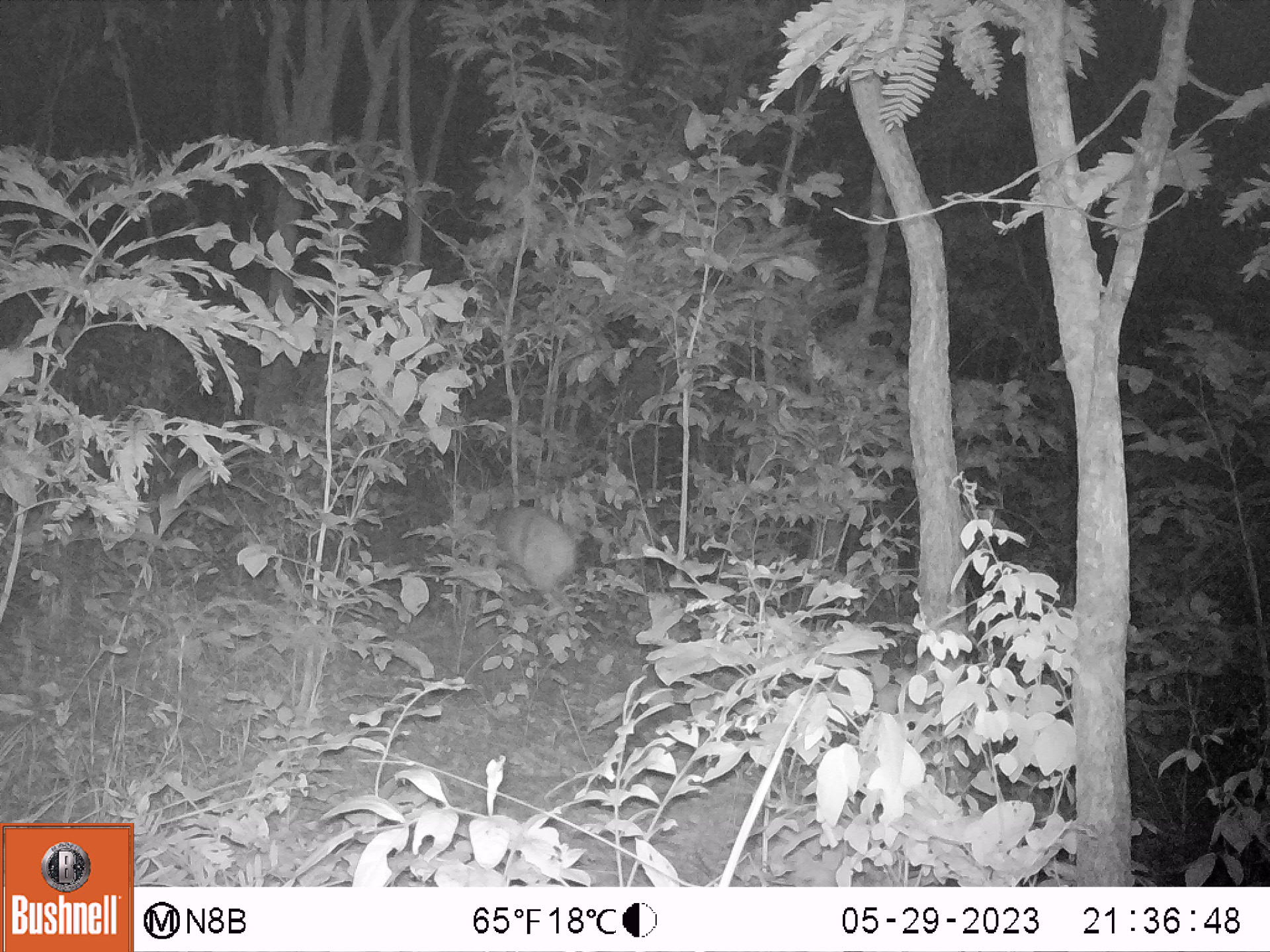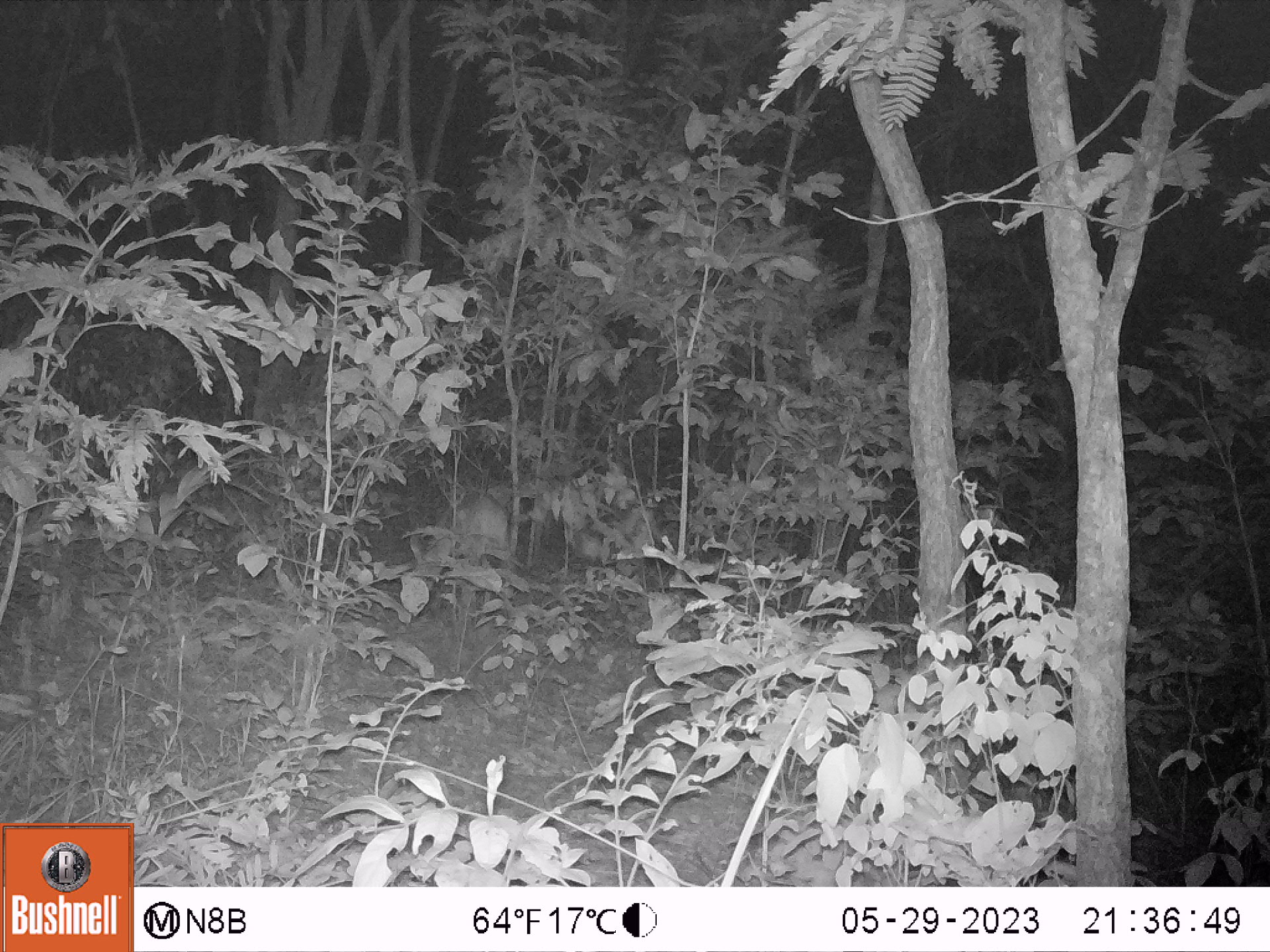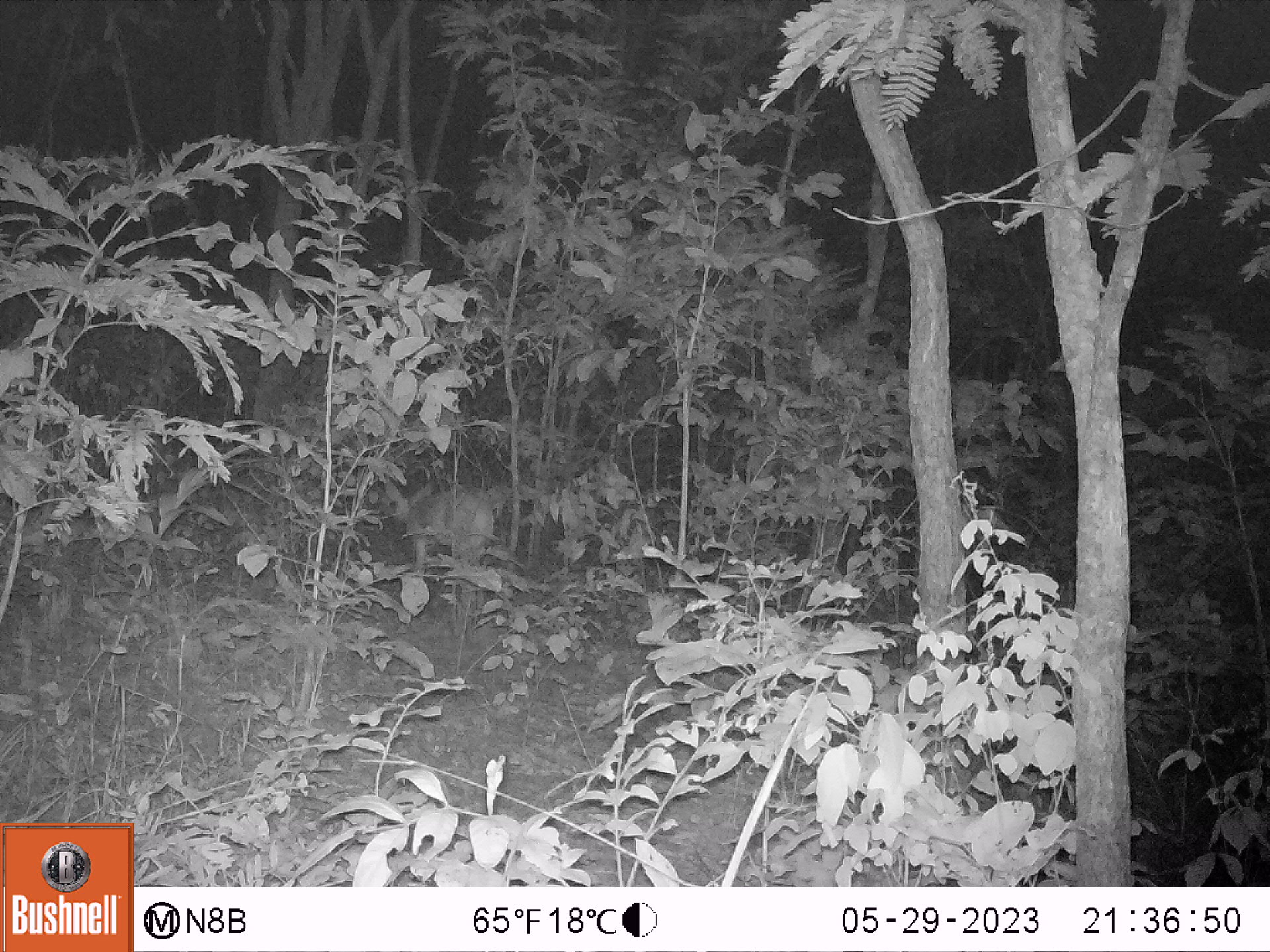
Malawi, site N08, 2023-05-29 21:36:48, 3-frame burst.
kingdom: Animalia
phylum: Chordata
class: Mammalia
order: Artiodactyla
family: Bovidae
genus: Tragelaphus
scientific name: Tragelaphus sylvaticus sylvaticus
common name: cape bushbuck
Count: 1.